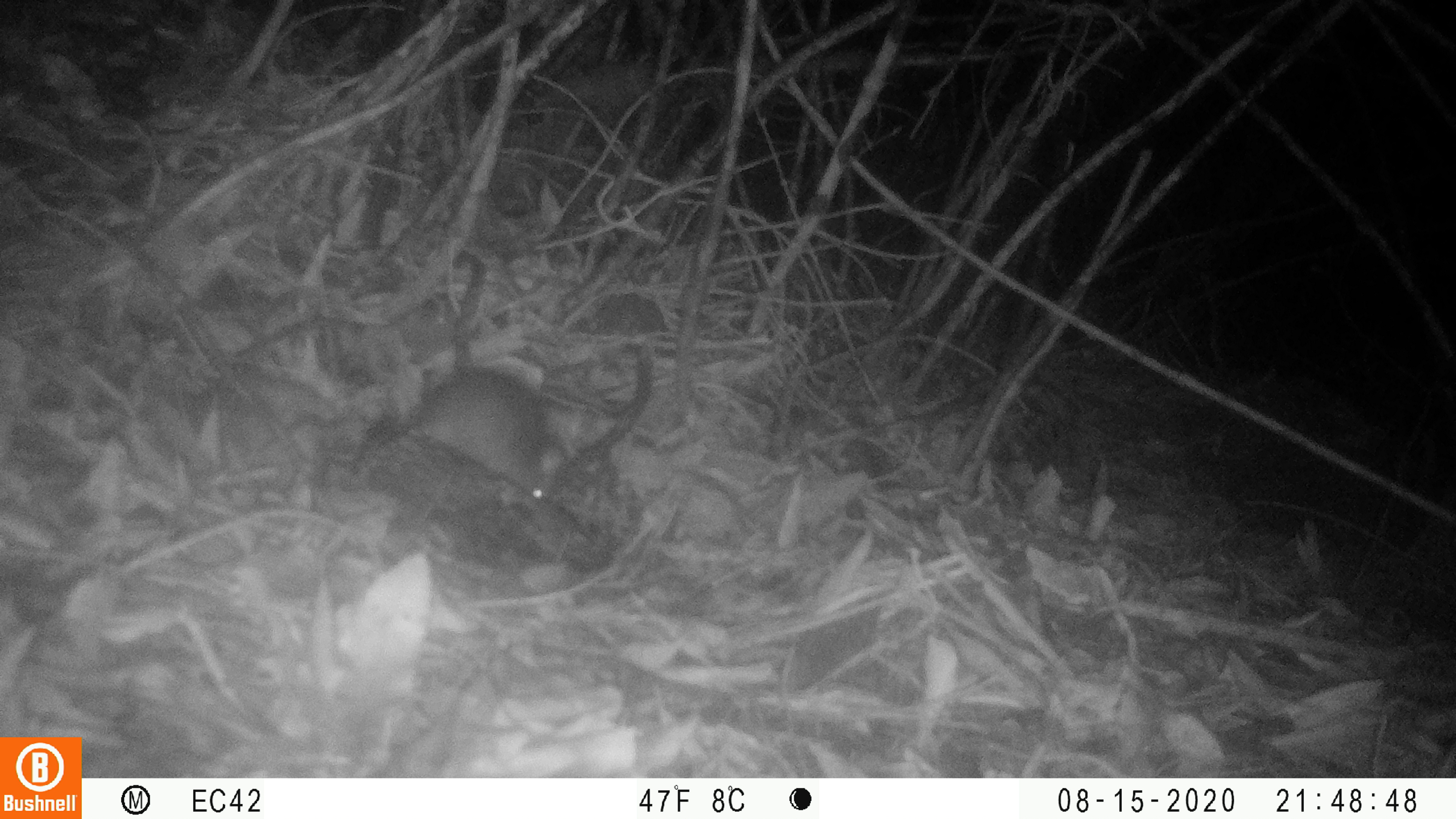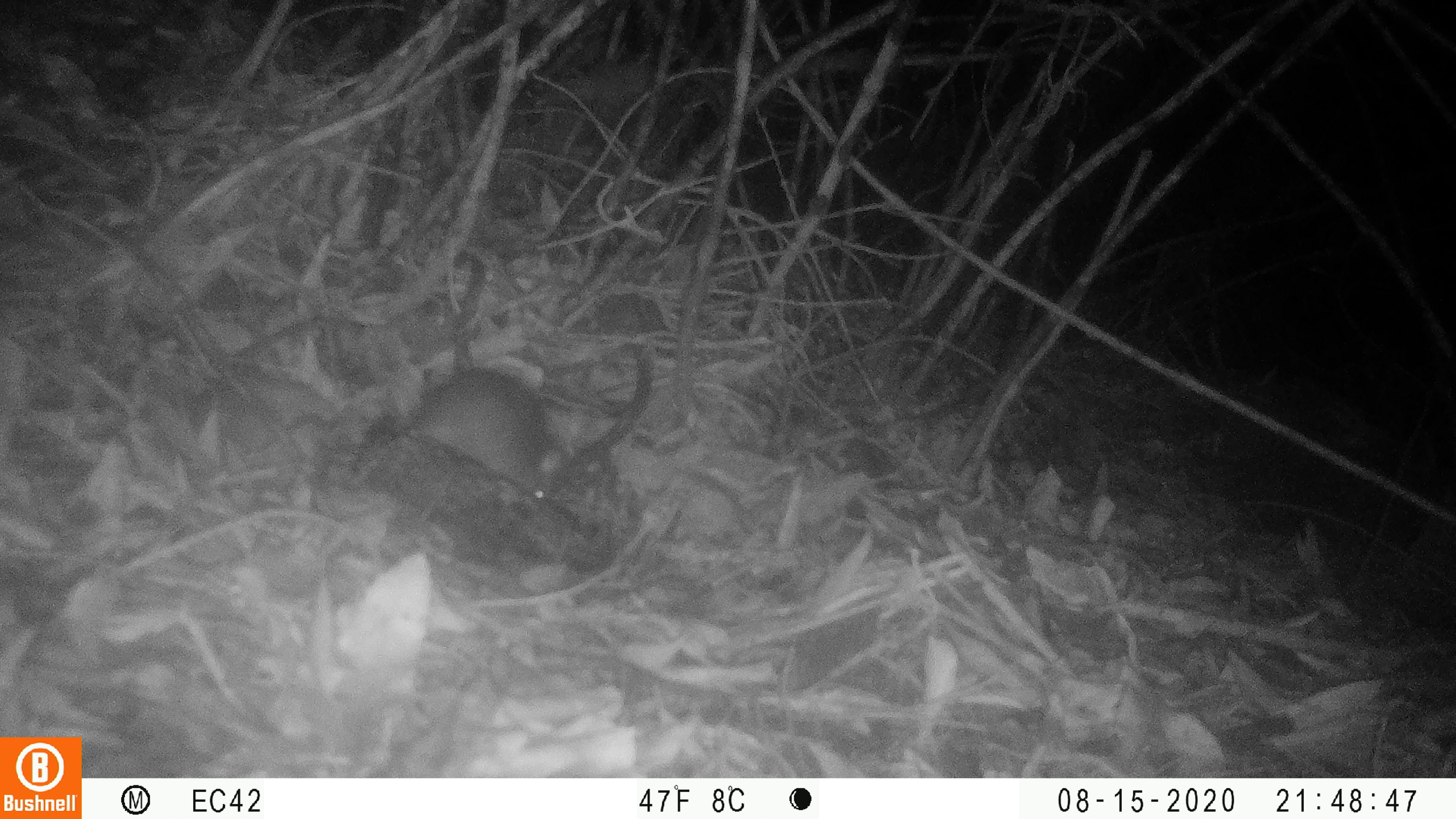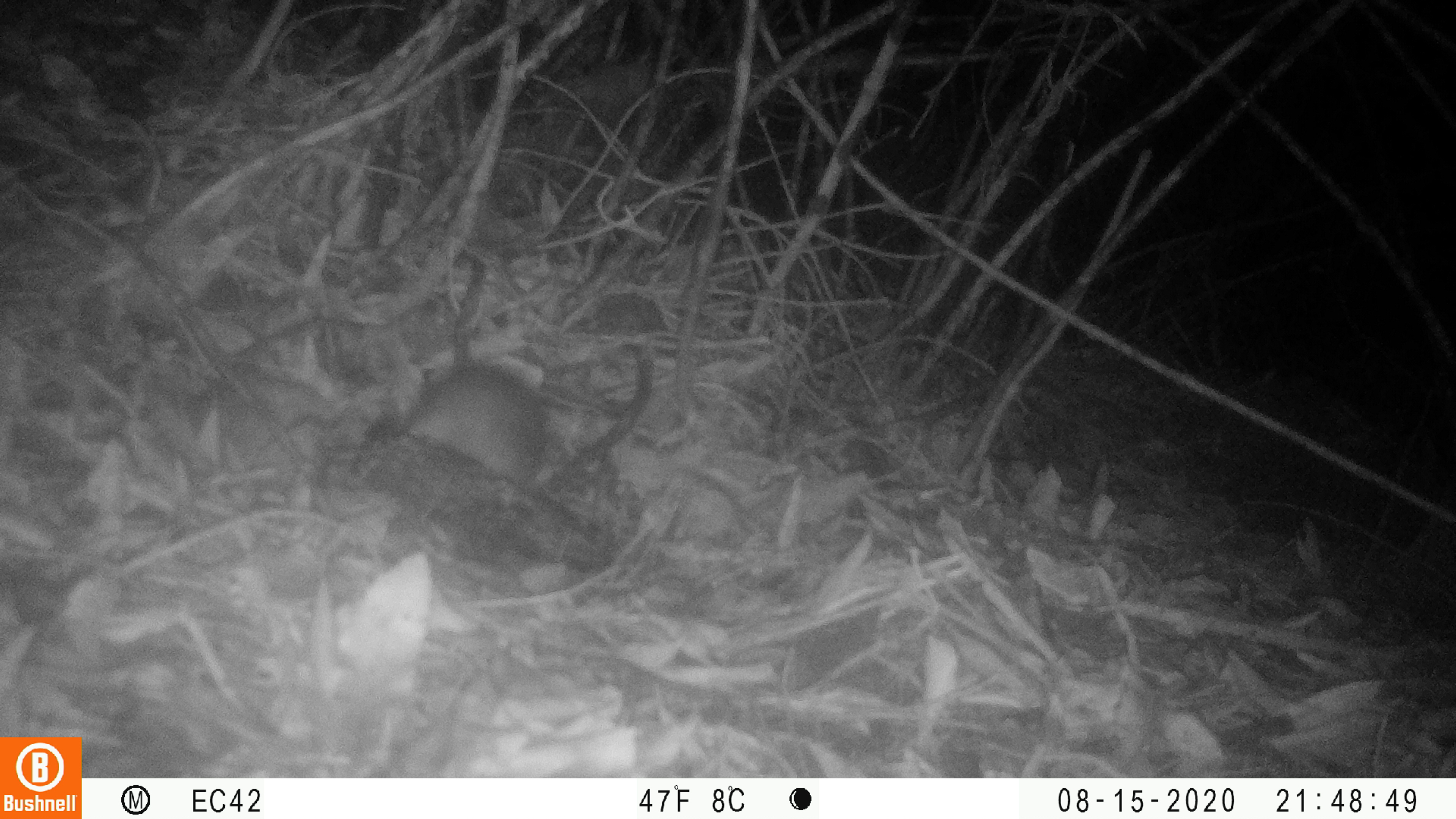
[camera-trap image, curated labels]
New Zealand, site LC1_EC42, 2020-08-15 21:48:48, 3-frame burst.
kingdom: Animalia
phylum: Chordata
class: Mammalia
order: Rodentia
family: Muridae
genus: Rattus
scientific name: Rattus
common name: rat